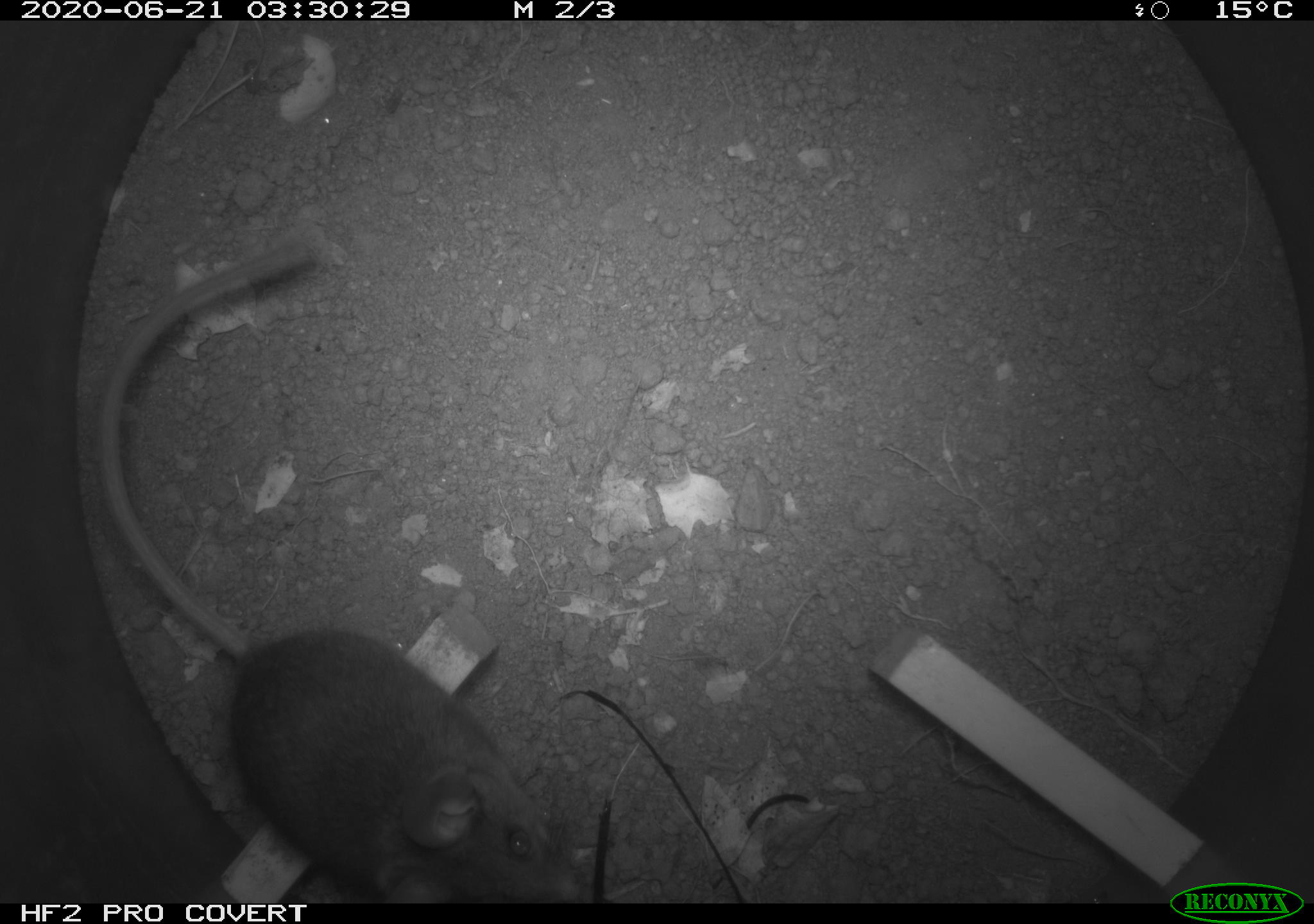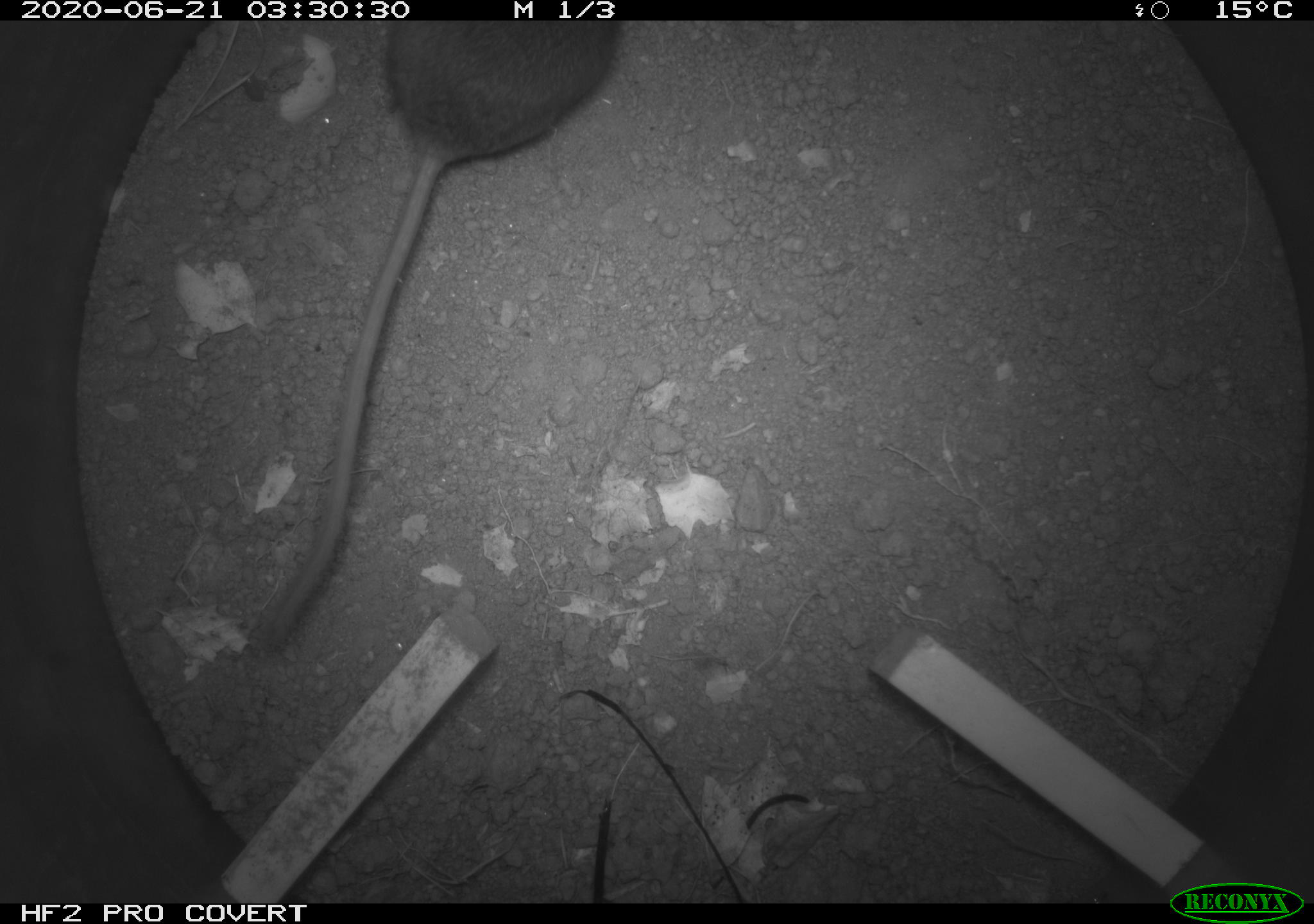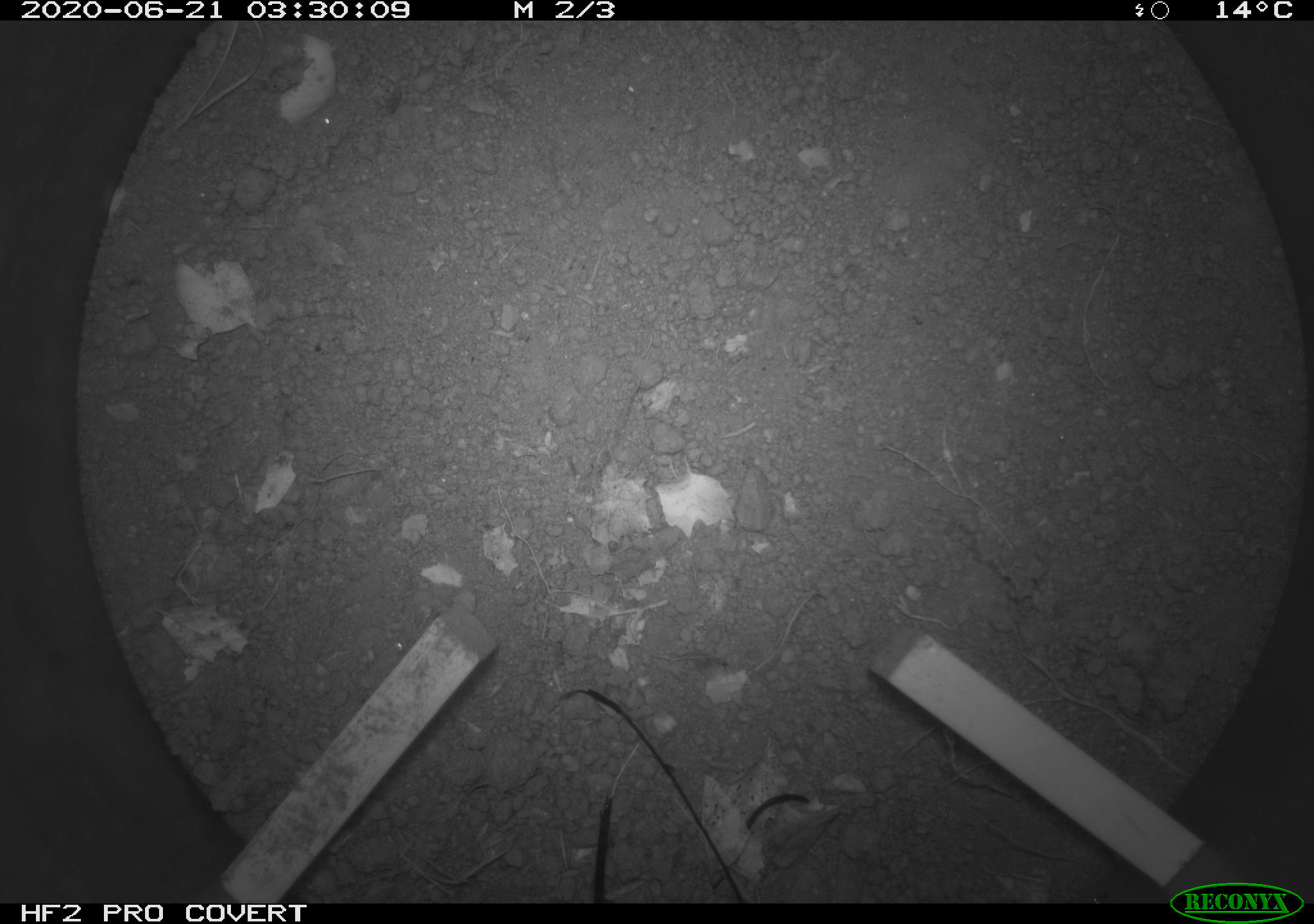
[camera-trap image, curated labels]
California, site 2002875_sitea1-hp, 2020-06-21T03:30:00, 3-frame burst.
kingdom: Animalia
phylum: Chordata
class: Mammalia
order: Rodentia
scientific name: Rodentia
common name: mouse species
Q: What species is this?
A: Mouse species (Rodentia).